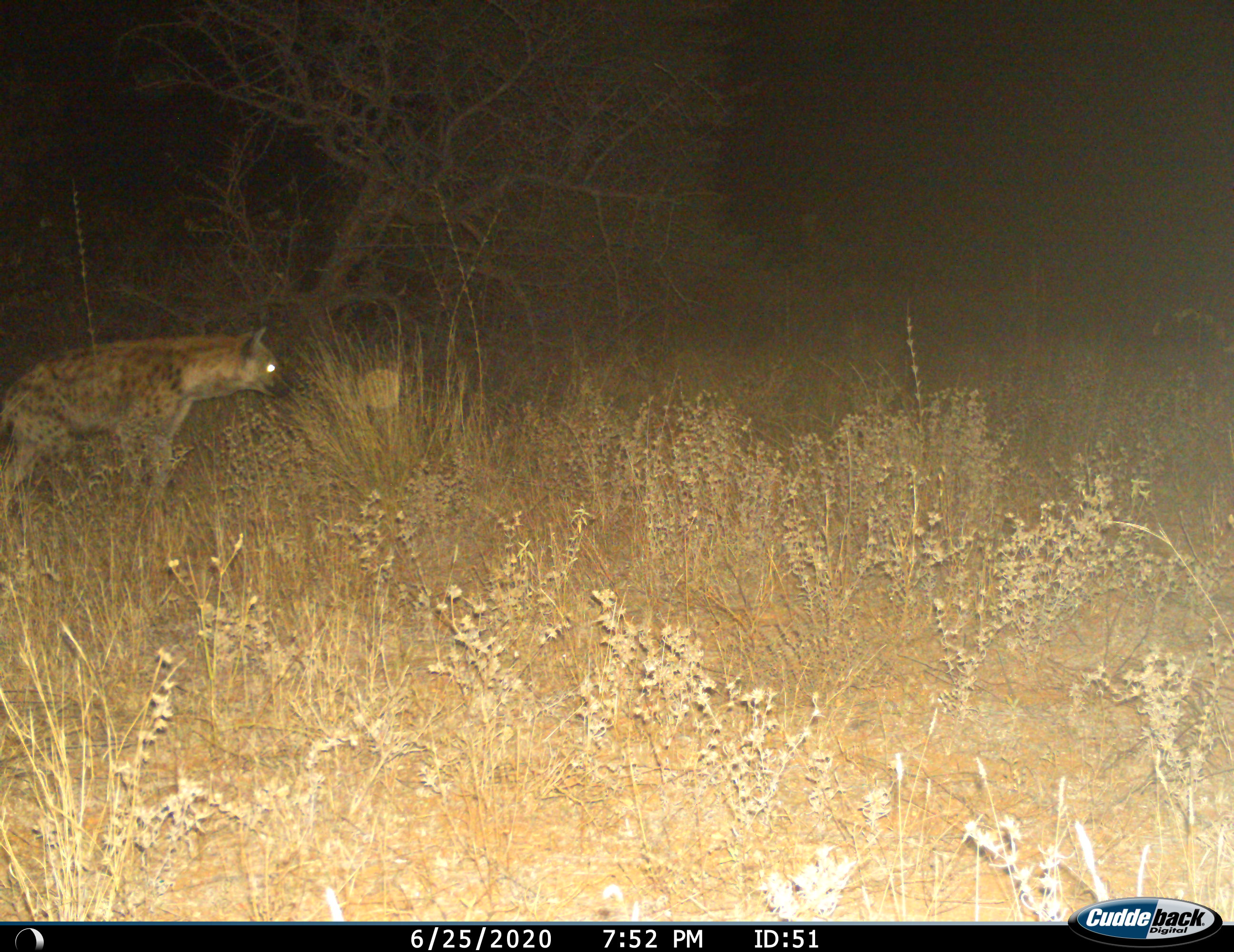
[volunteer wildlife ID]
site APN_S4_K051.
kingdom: Animalia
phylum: Chordata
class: Mammalia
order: Carnivora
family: Hyaenidae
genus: Crocuta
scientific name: Crocuta crocuta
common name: spotted hyena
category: hyenaspotted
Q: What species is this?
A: Hyenaspotted (spotted hyena) (Crocuta crocuta).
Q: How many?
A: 1.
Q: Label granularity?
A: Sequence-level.